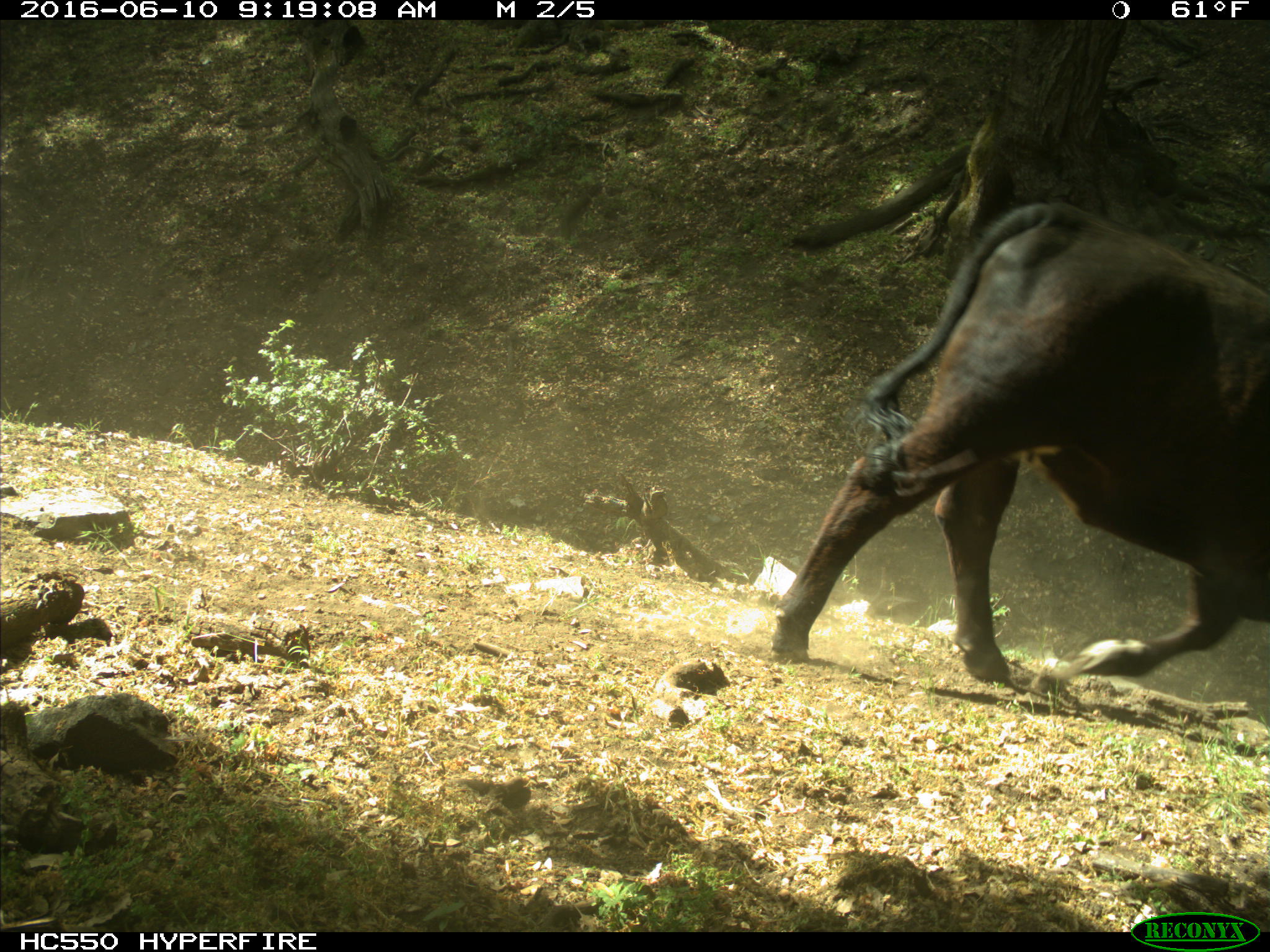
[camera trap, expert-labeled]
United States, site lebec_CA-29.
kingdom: Animalia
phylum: Chordata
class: Mammalia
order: Artiodactyla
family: Bovidae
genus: Bos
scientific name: Bos taurus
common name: domestic cow